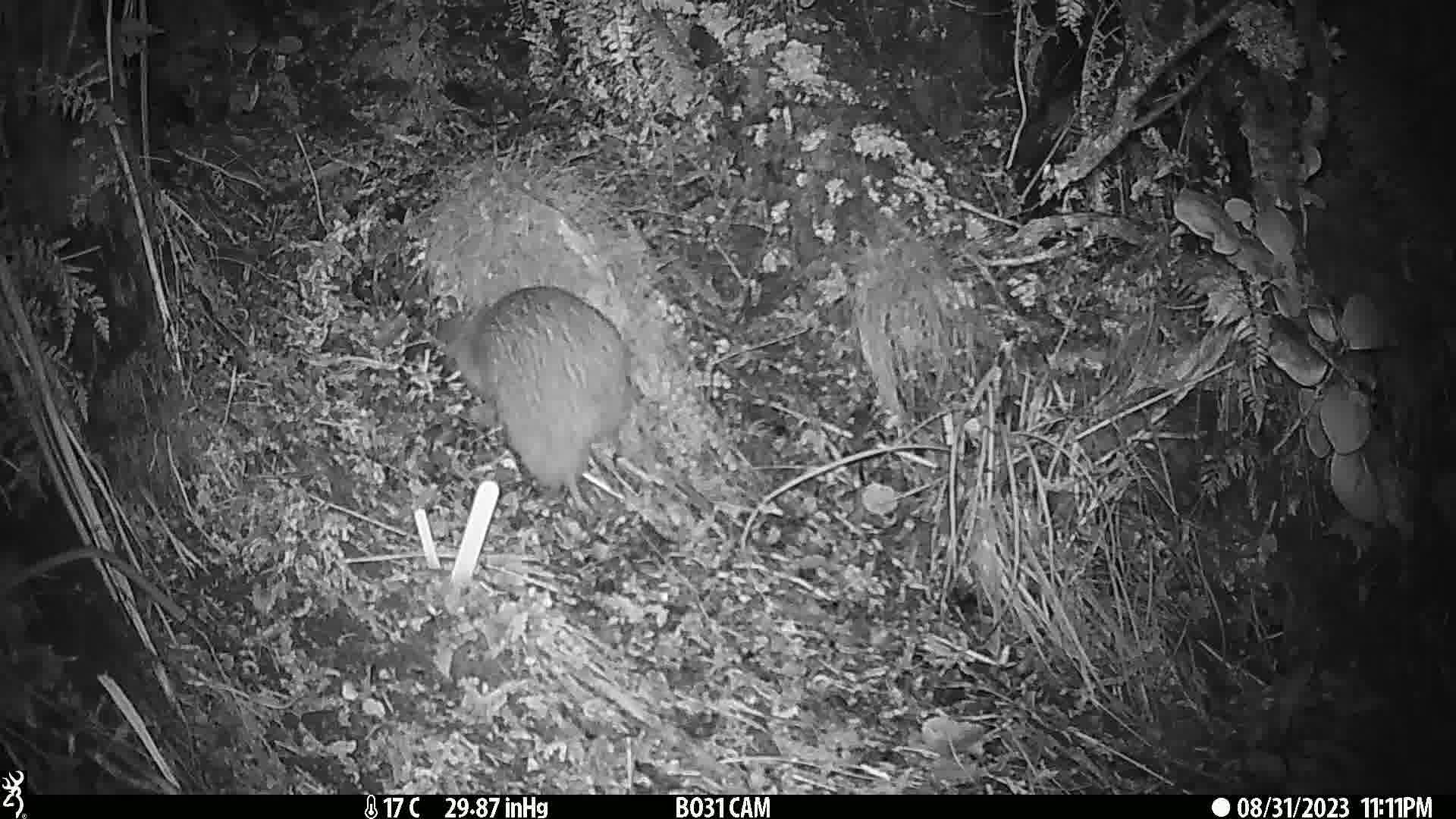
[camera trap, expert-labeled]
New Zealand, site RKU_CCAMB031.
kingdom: Animalia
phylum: Chordata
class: Aves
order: Apterygiformes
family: Apterygidae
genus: Apteryx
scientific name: Apteryx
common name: kiwi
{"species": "kiwi (Apteryx)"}